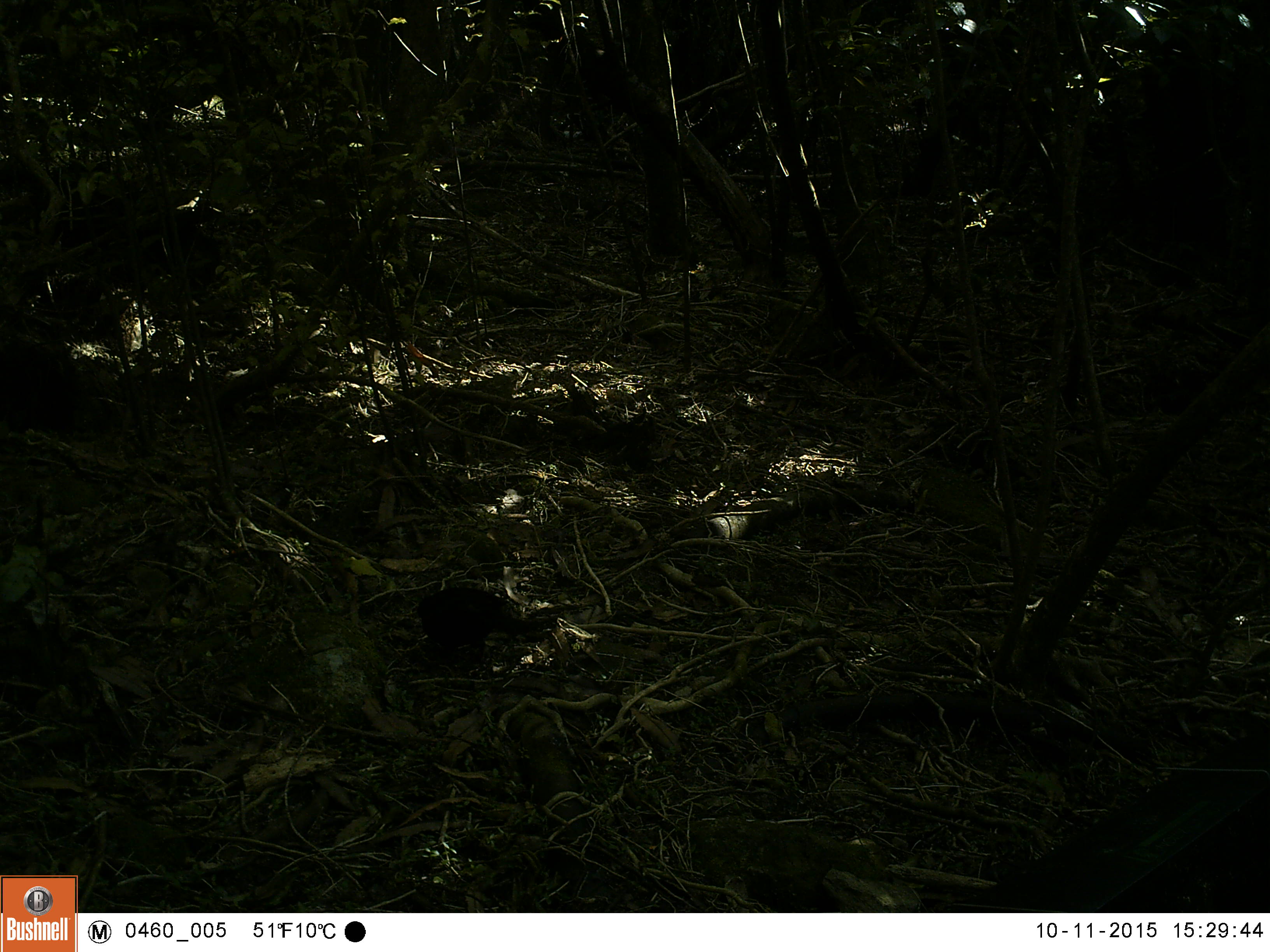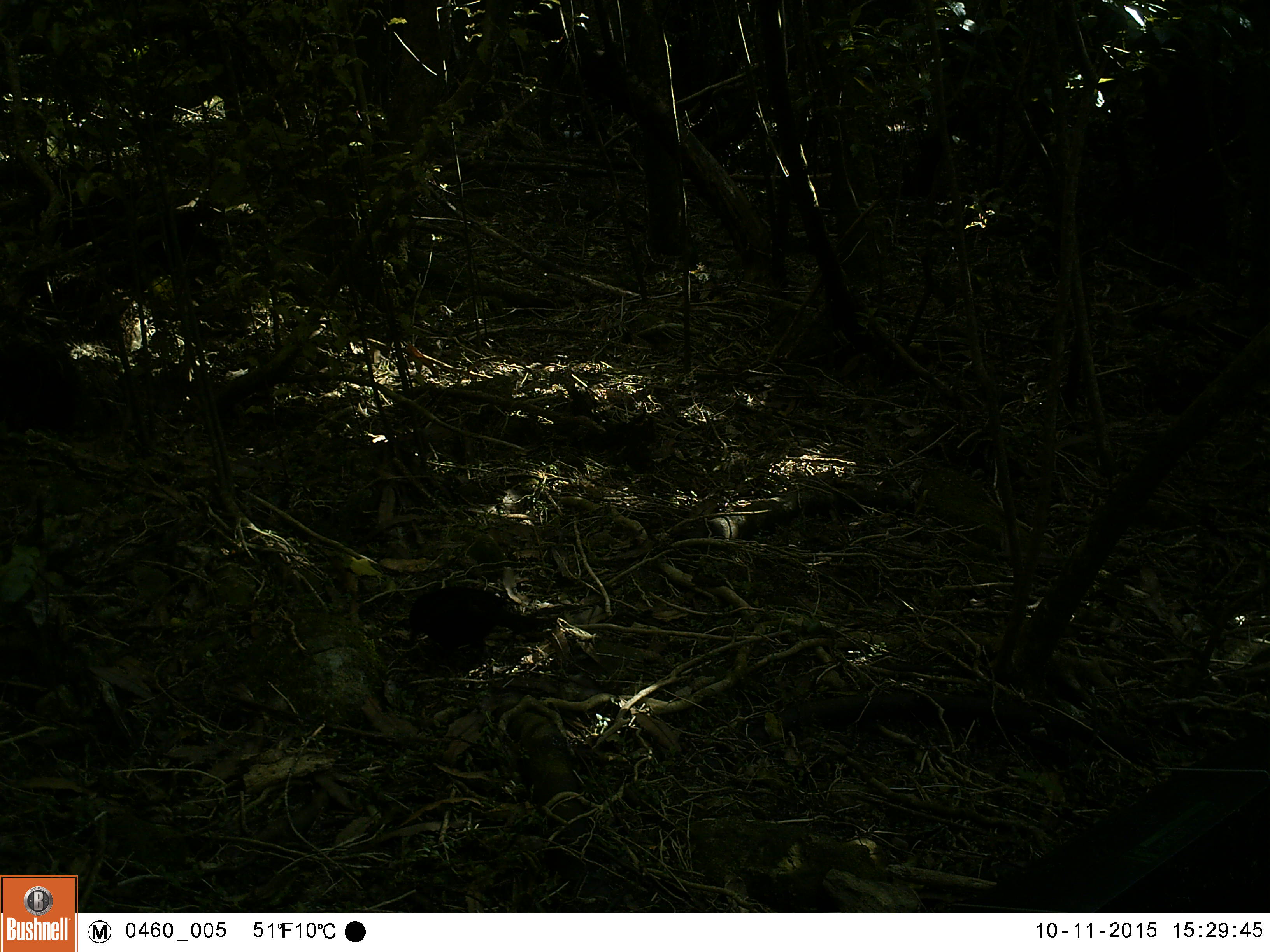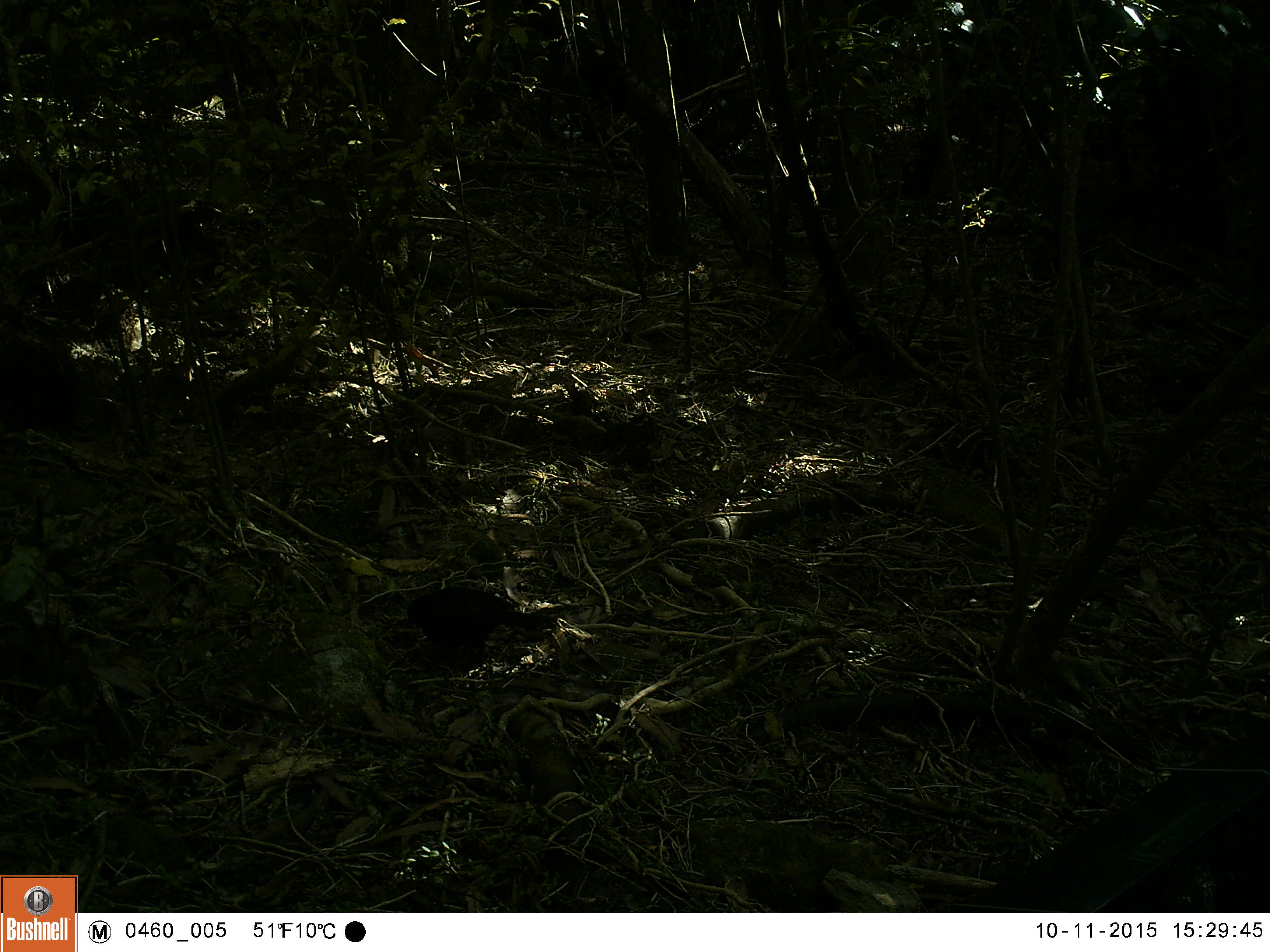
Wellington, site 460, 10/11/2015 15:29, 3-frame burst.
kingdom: Animalia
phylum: Chordata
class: Aves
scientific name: Aves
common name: bird